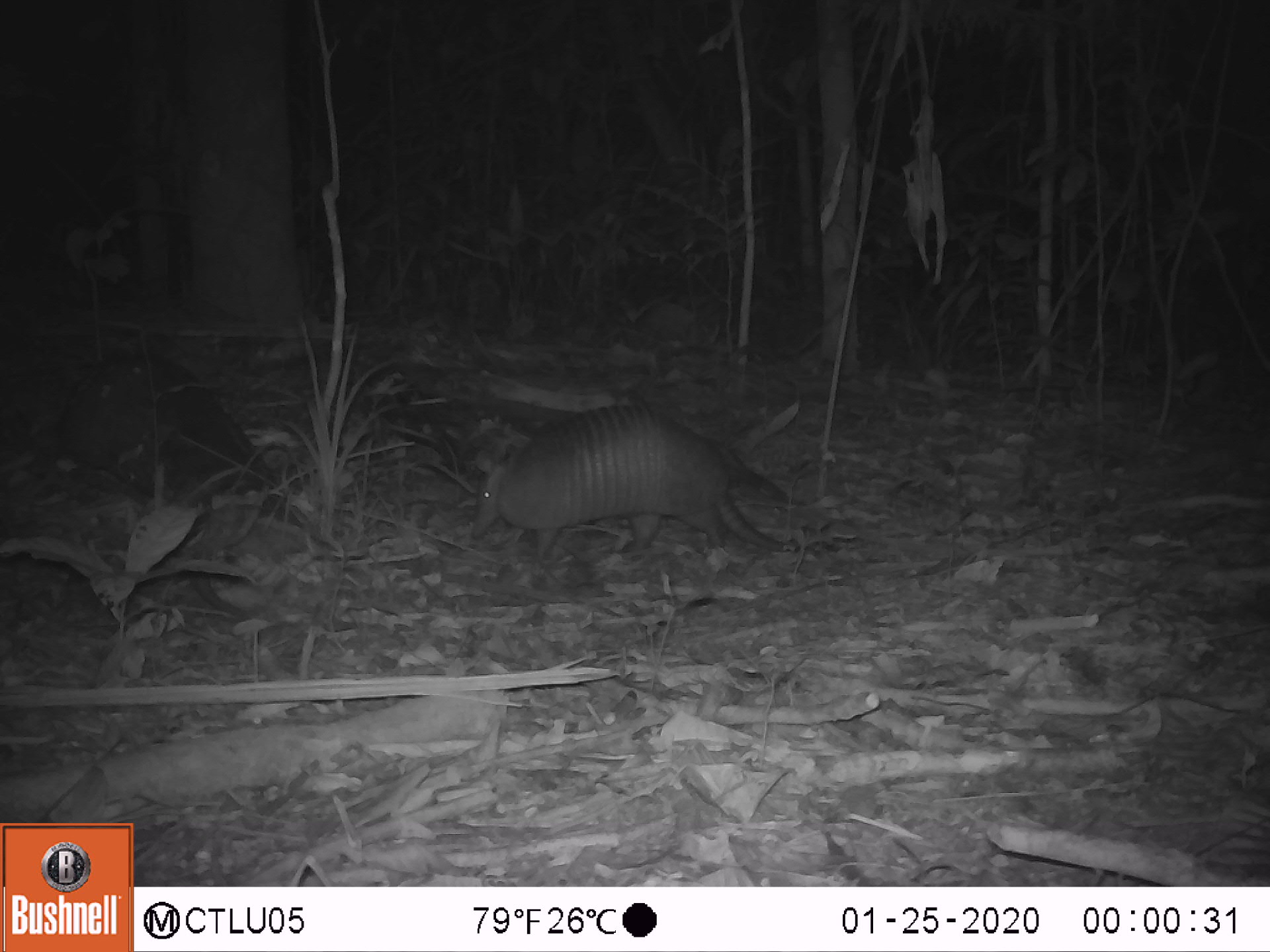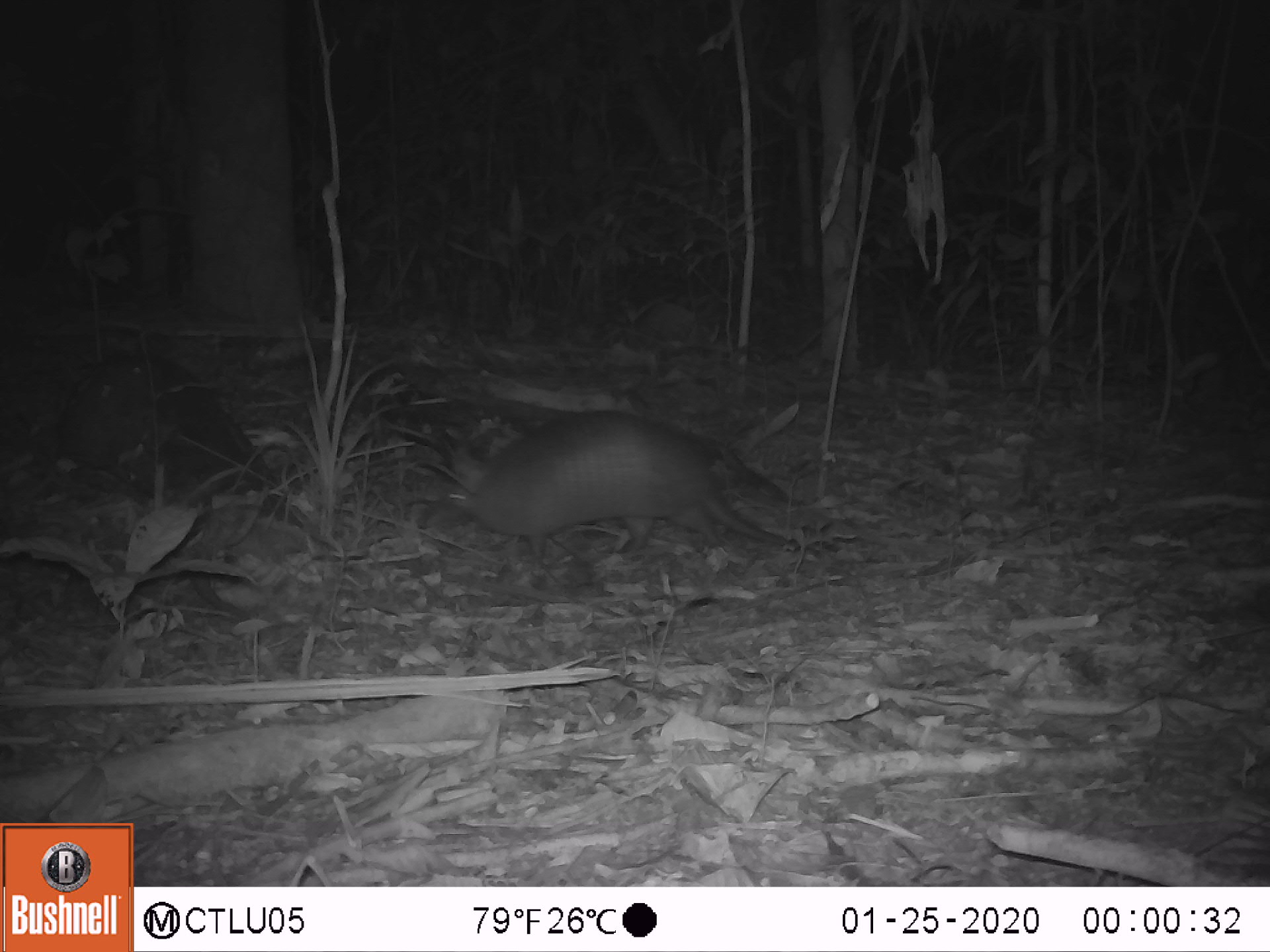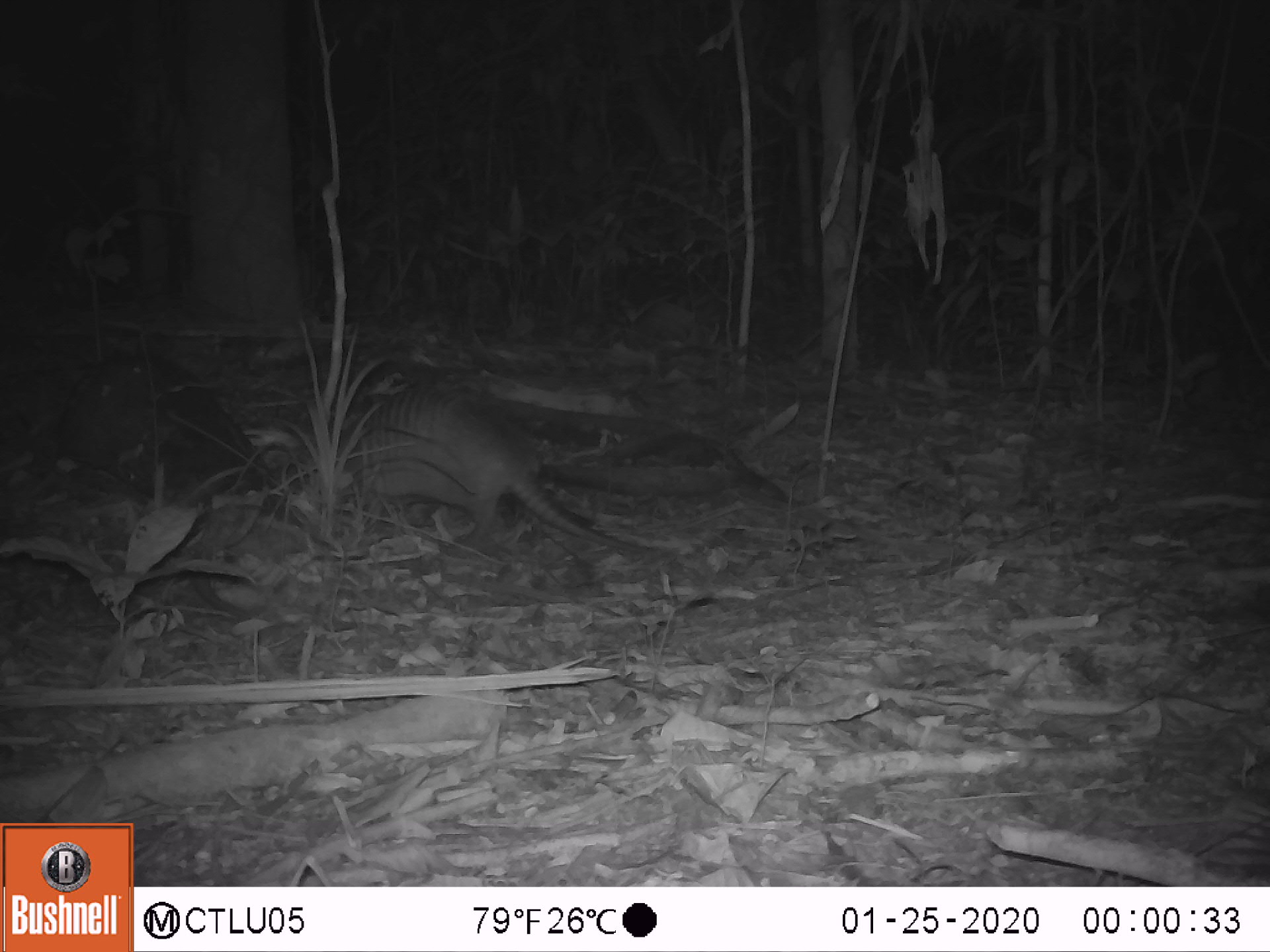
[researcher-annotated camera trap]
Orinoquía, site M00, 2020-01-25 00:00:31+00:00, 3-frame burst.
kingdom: Animalia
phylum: Chordata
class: Mammalia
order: Cingulata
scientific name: Cingulata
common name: armadillo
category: unknown armadillo